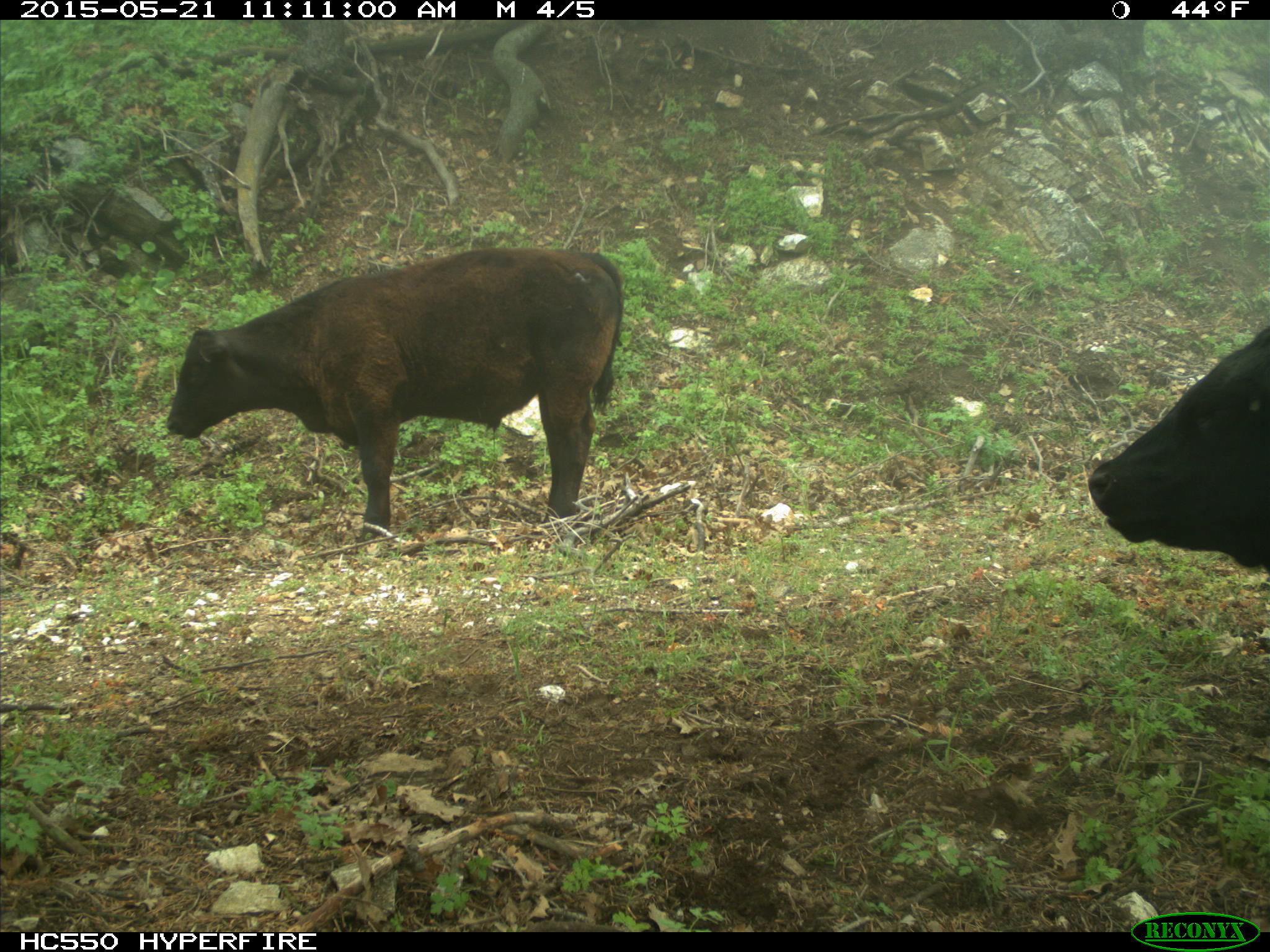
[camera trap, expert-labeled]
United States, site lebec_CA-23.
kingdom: Animalia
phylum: Chordata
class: Mammalia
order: Artiodactyla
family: Bovidae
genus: Bos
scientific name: Bos taurus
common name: domestic cow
Bos taurus (domestic cow).